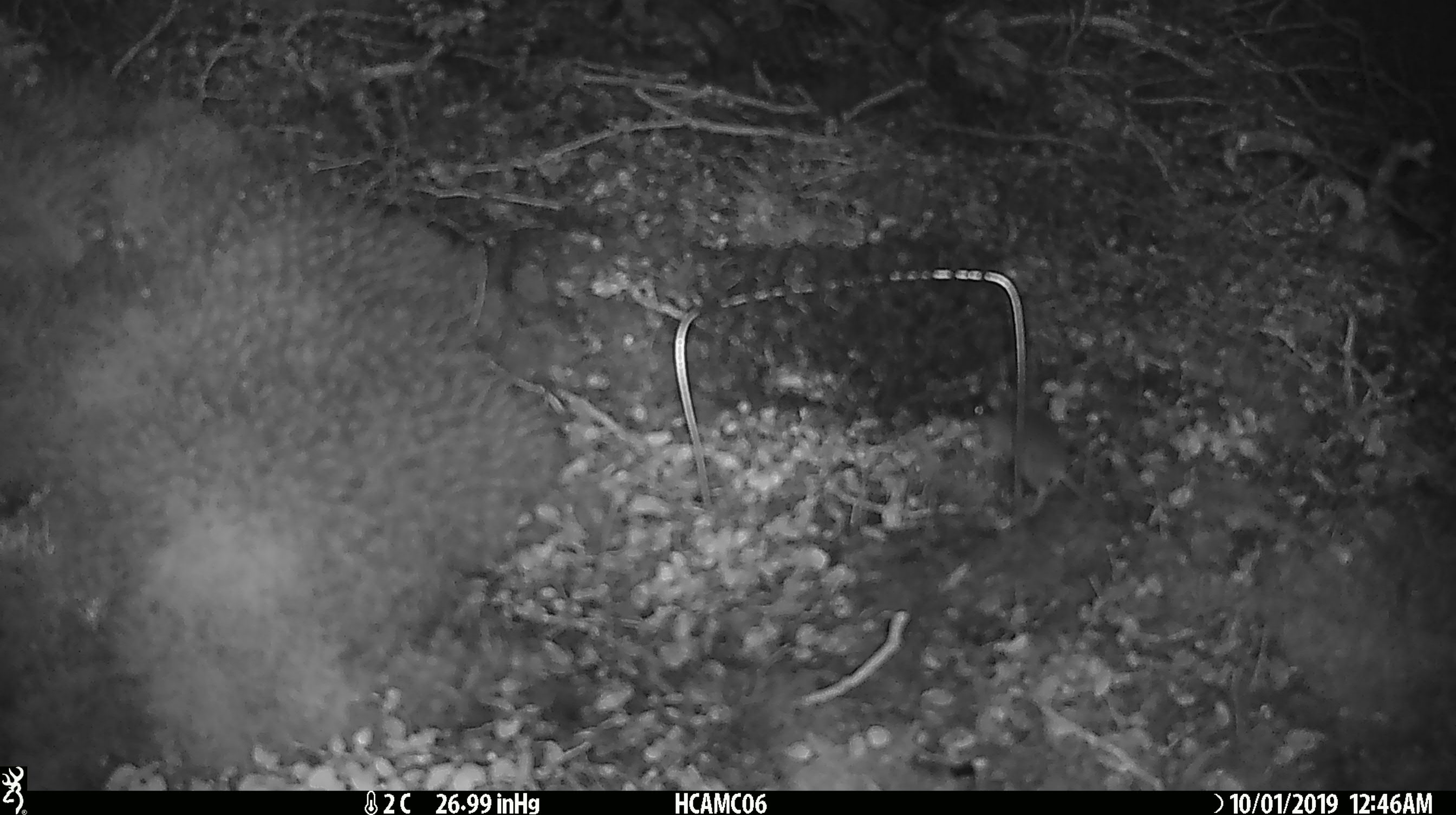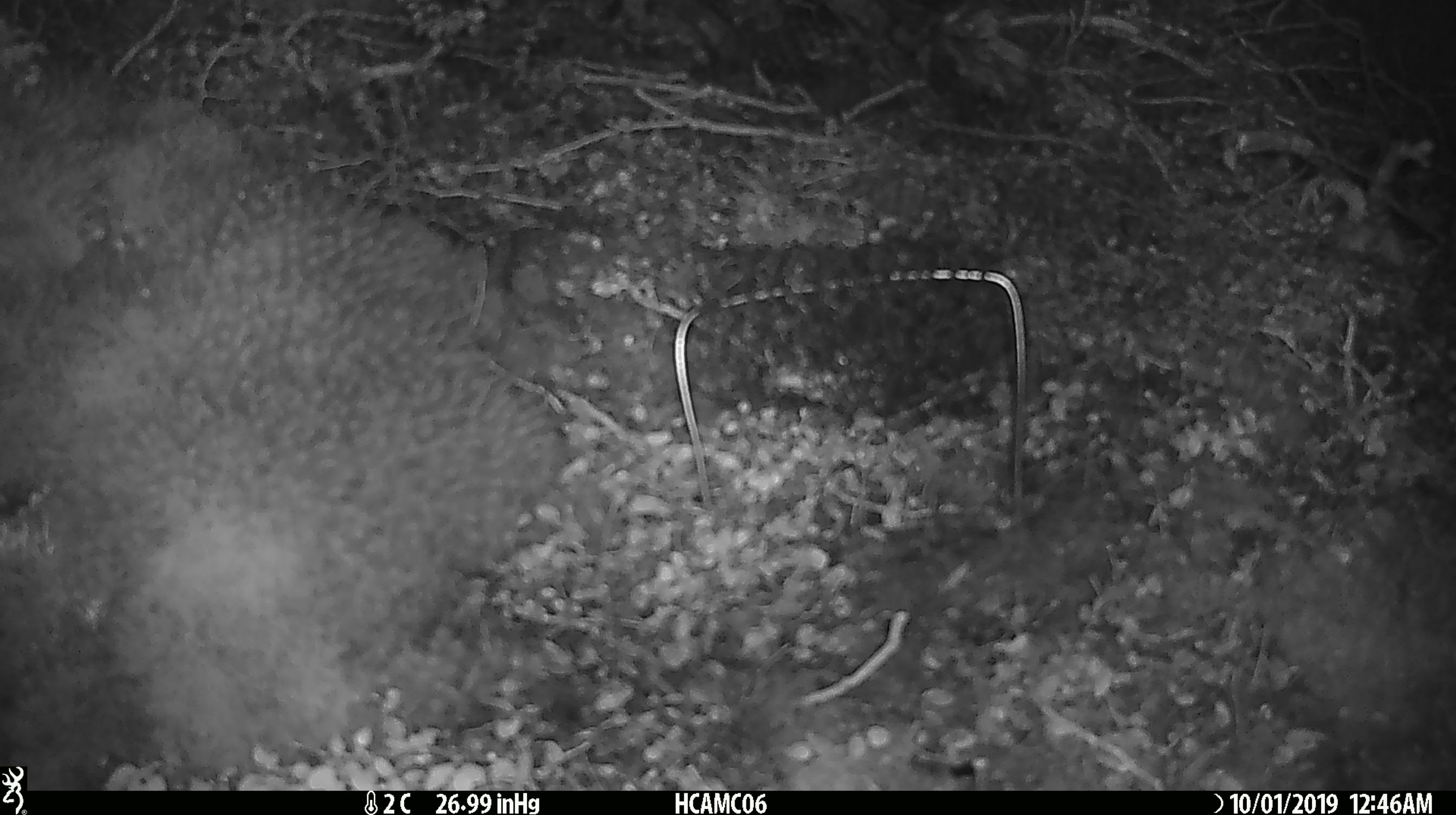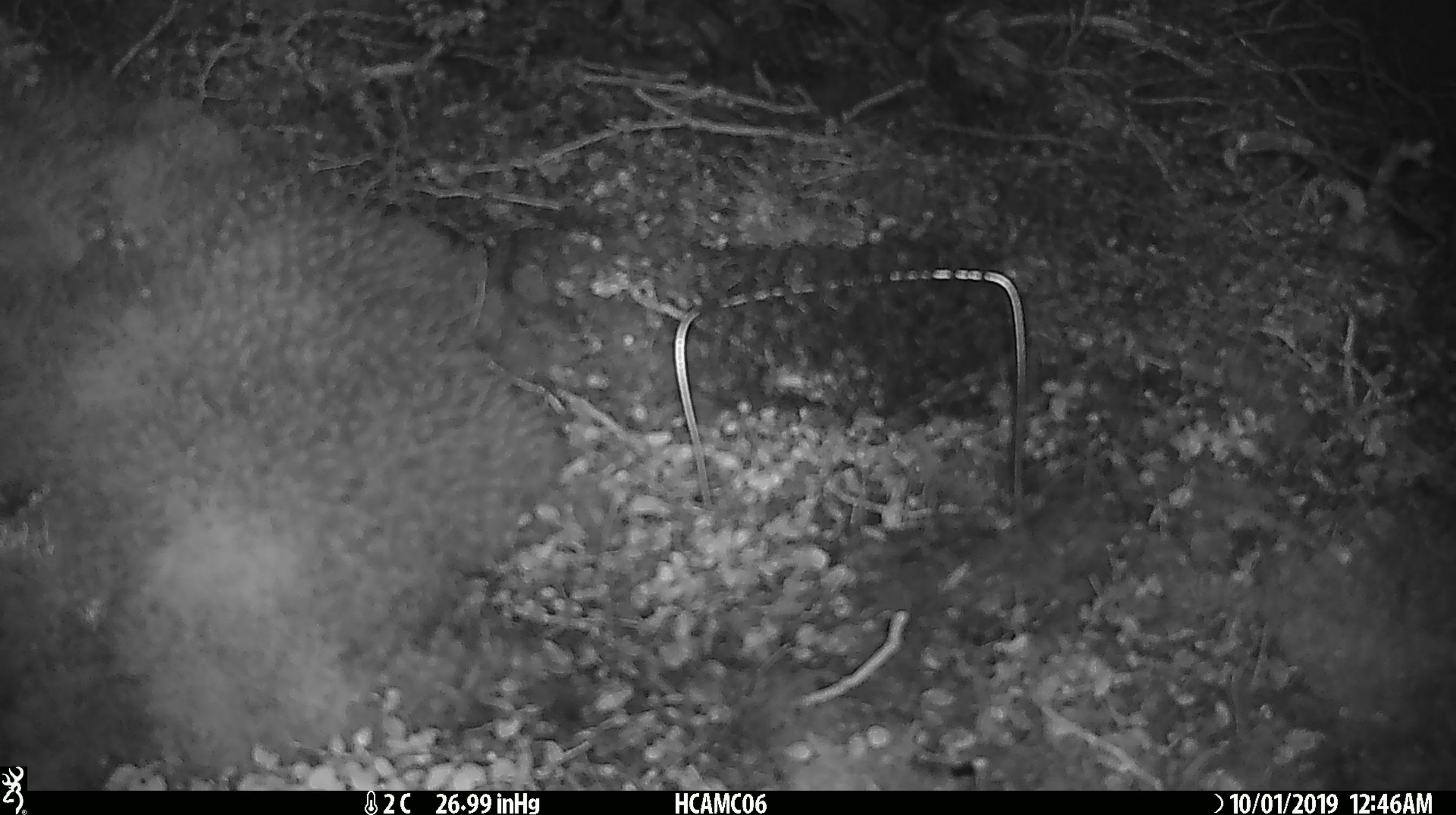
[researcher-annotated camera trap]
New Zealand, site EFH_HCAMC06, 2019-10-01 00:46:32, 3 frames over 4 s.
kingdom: Animalia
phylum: Chordata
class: Mammalia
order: Rodentia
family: Muridae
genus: Mus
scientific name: Mus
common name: mouse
Mouse (Mus).